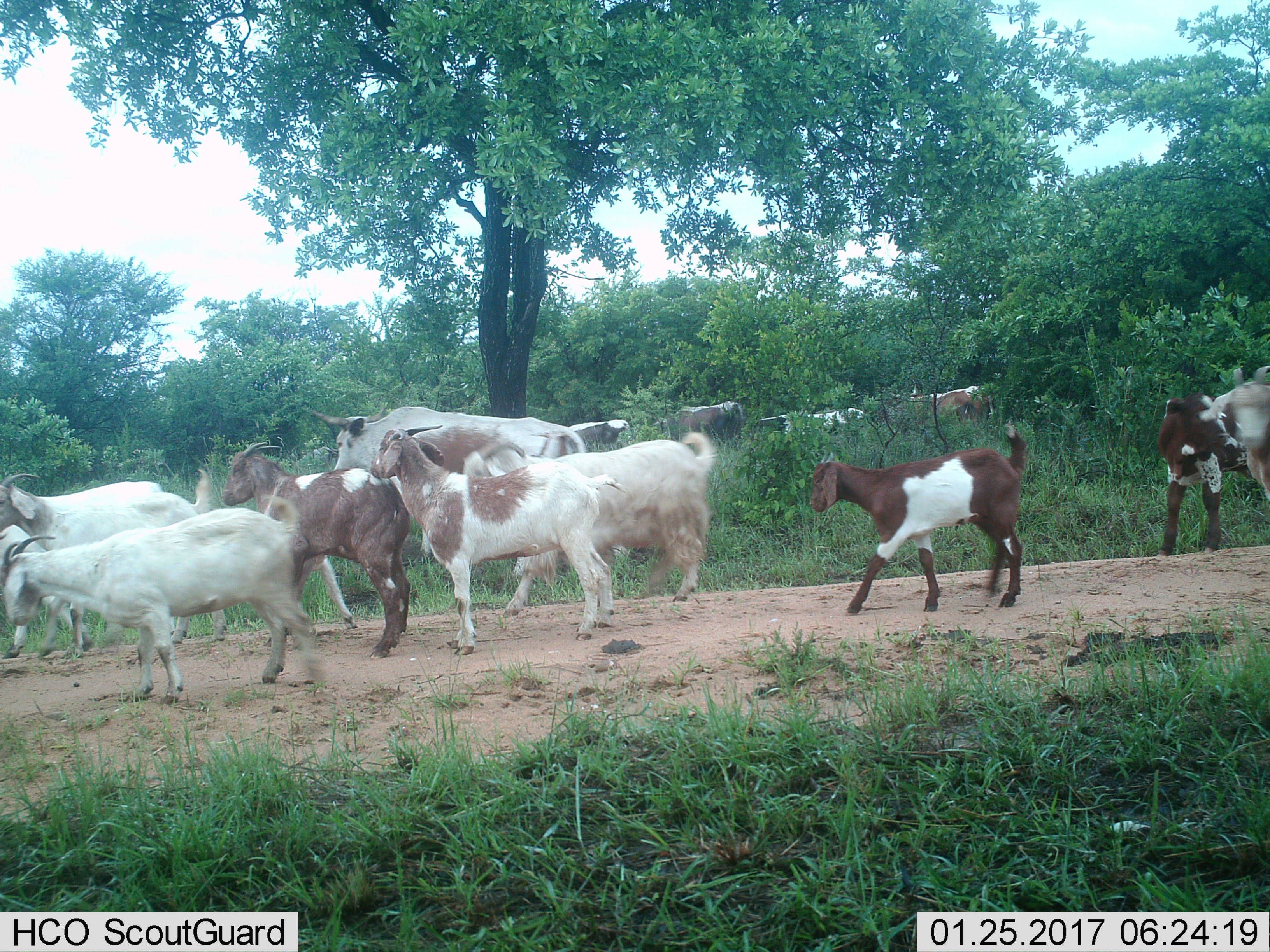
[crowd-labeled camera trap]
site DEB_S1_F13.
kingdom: Animalia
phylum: Chordata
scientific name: Vertebrata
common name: domestic animal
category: domesticanimal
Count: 11-50.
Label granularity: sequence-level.